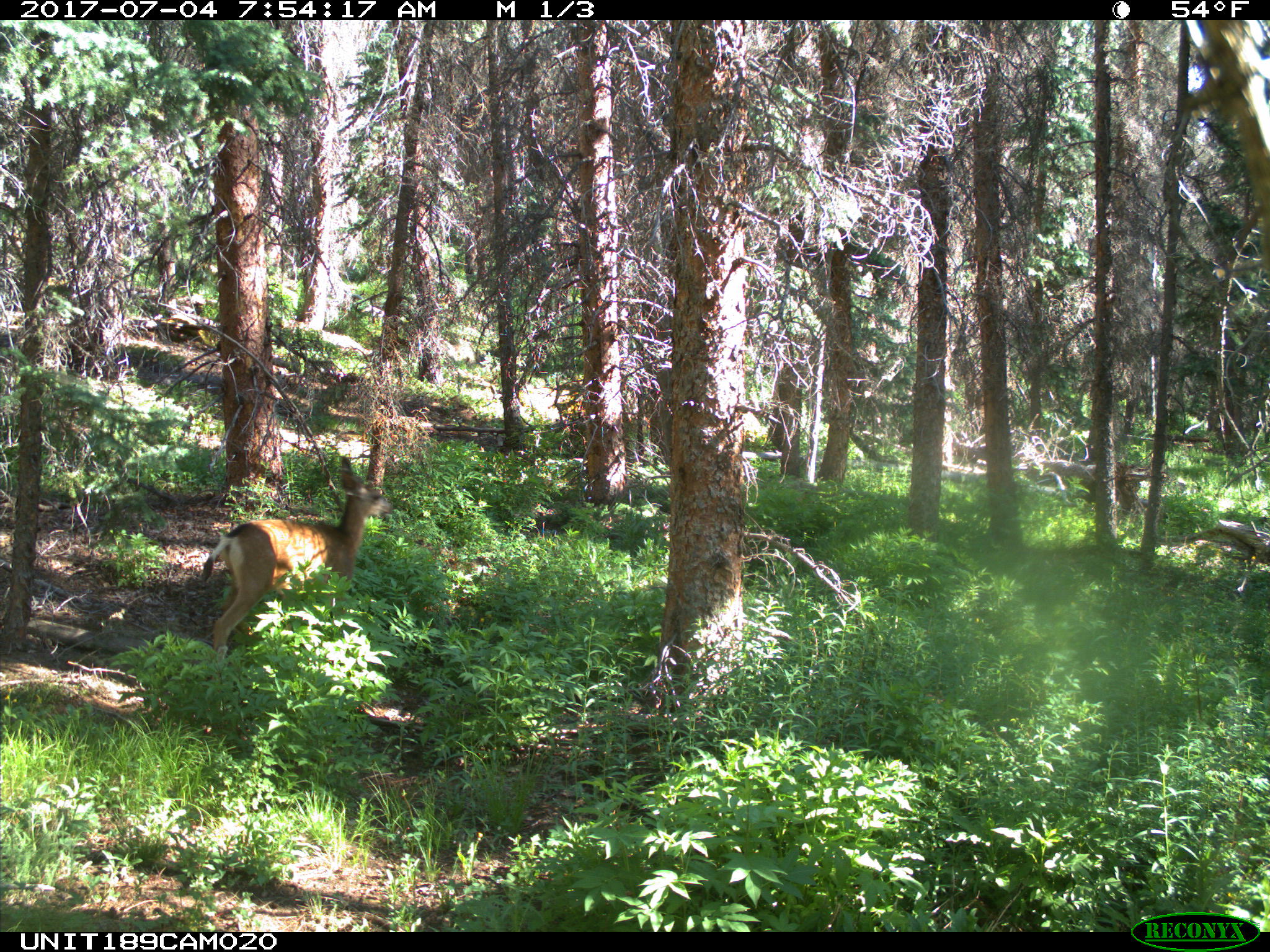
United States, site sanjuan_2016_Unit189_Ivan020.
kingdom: Animalia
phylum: Chordata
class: Mammalia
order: Artiodactyla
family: Cervidae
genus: Odocoileus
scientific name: Odocoileus hemionus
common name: mule deer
Odocoileus hemionus (mule deer).